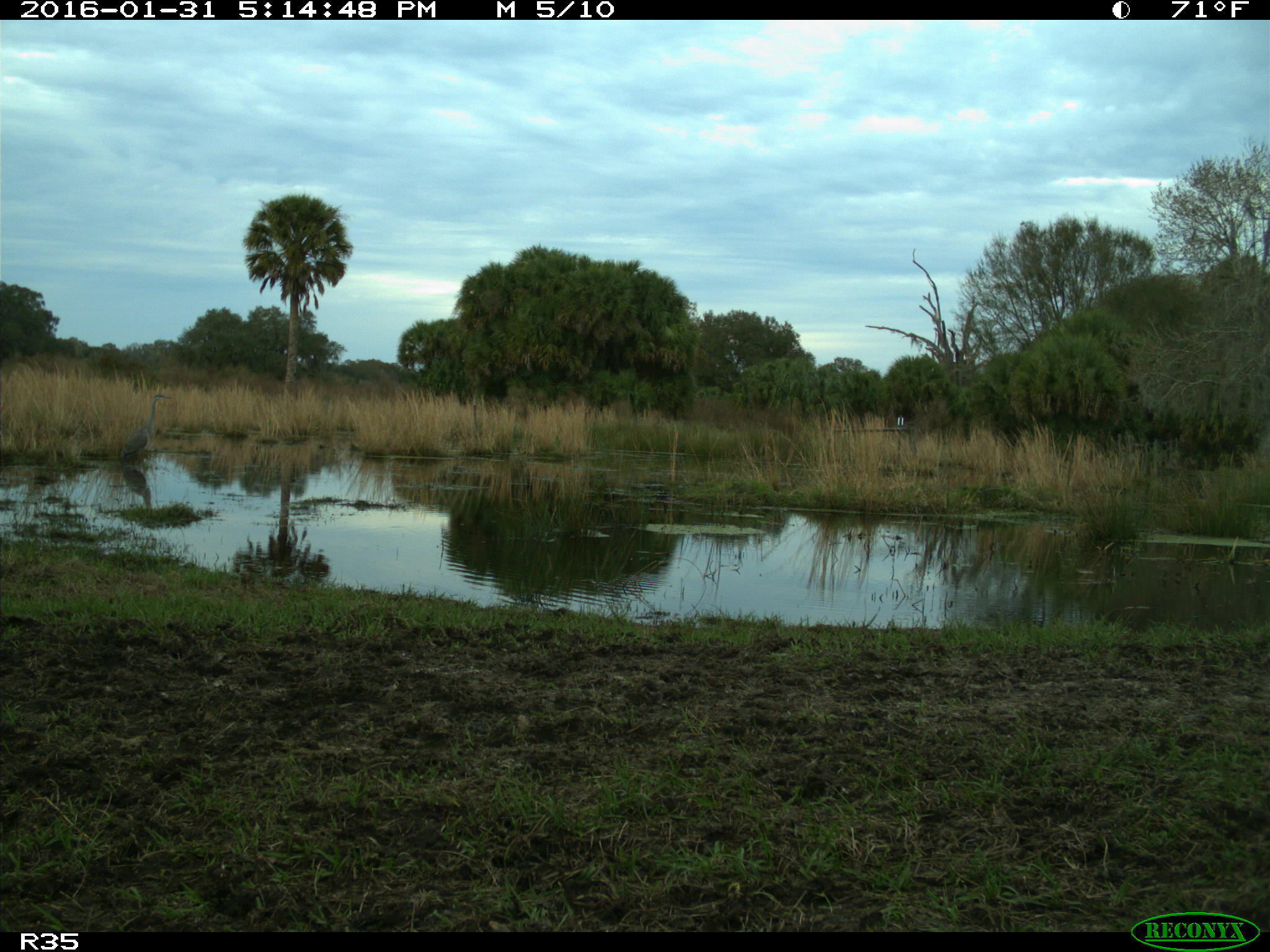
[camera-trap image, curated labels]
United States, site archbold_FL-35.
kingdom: Animalia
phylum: Chordata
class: Aves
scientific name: Aves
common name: birds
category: unidentified bird